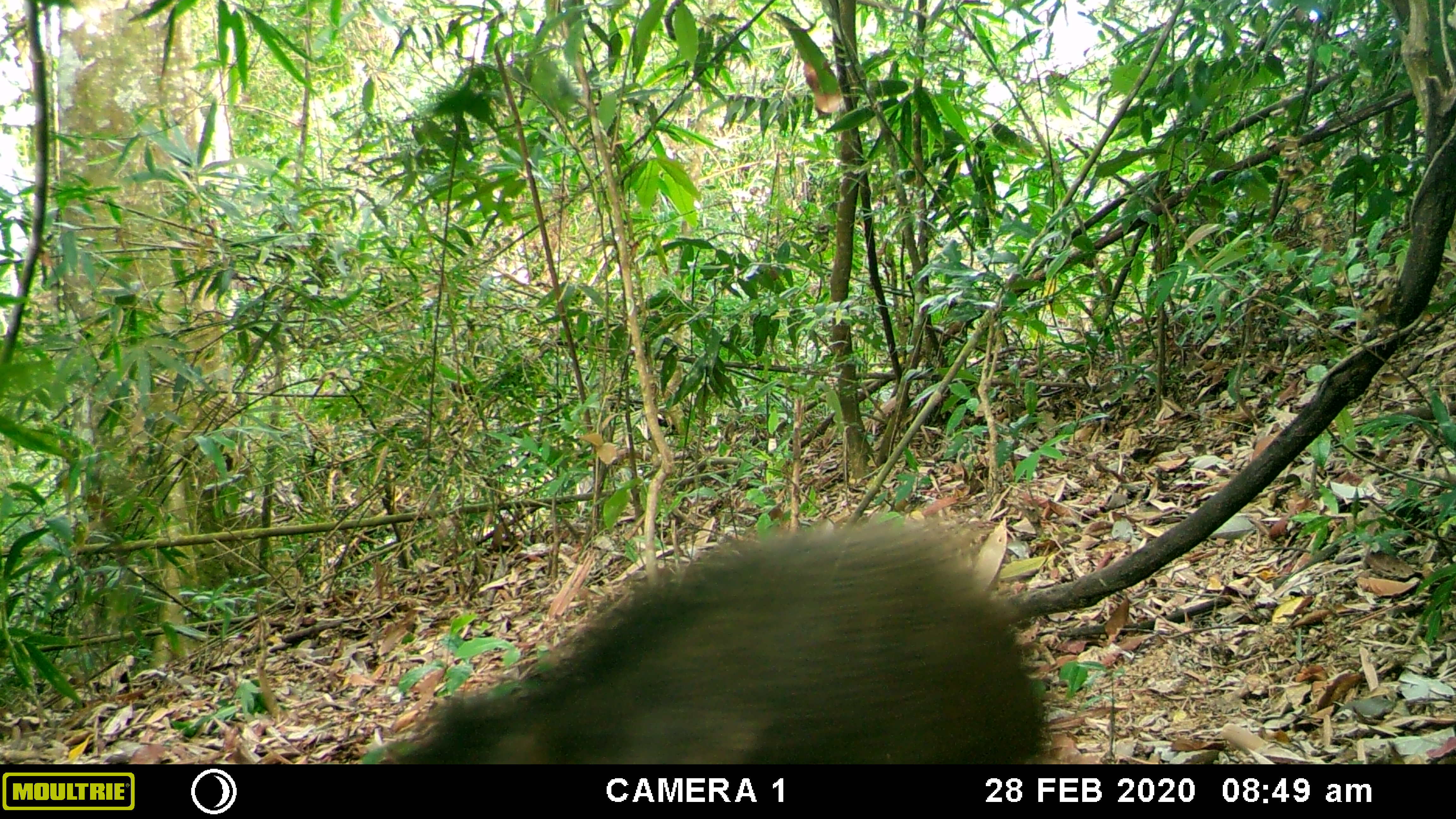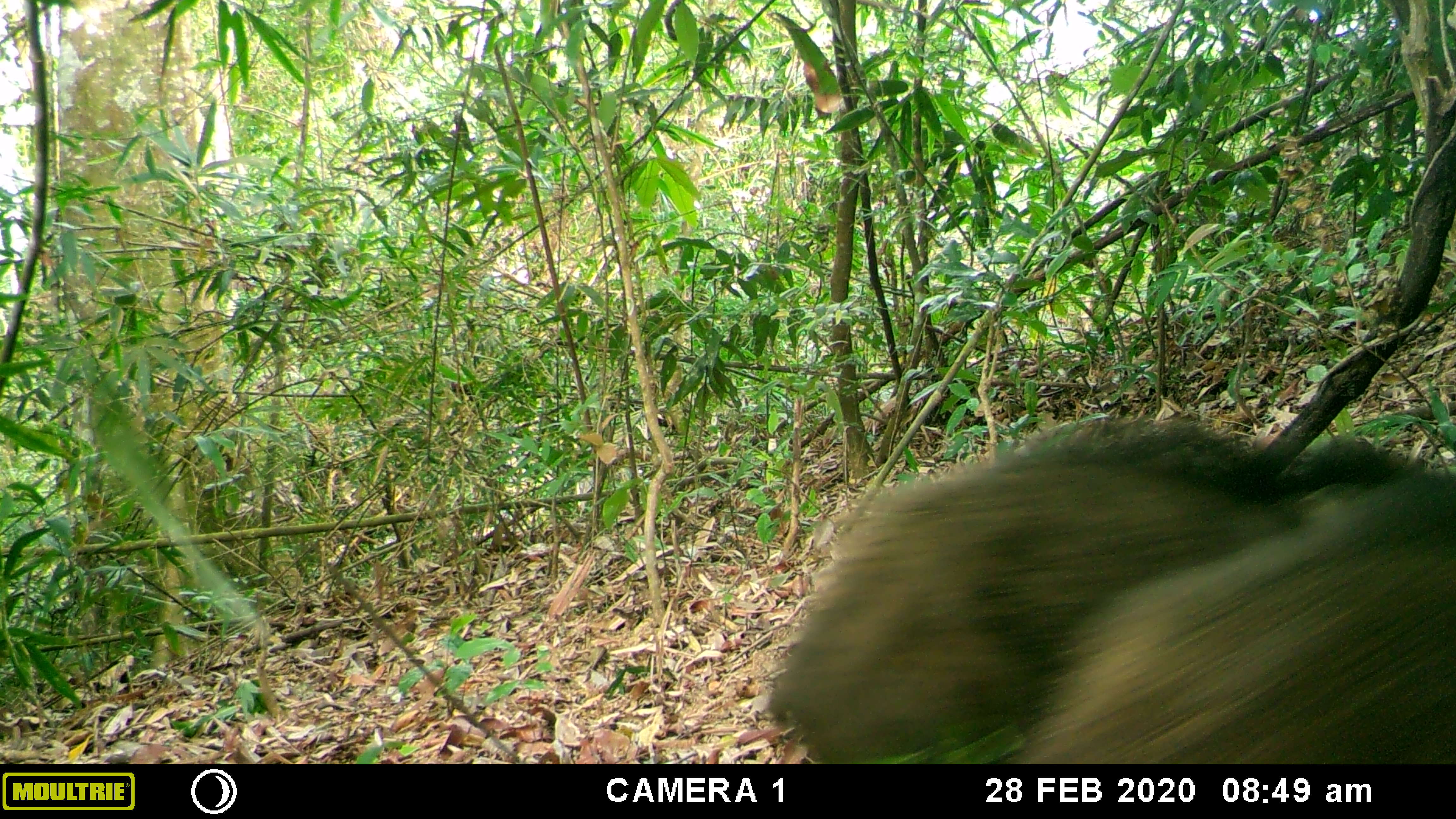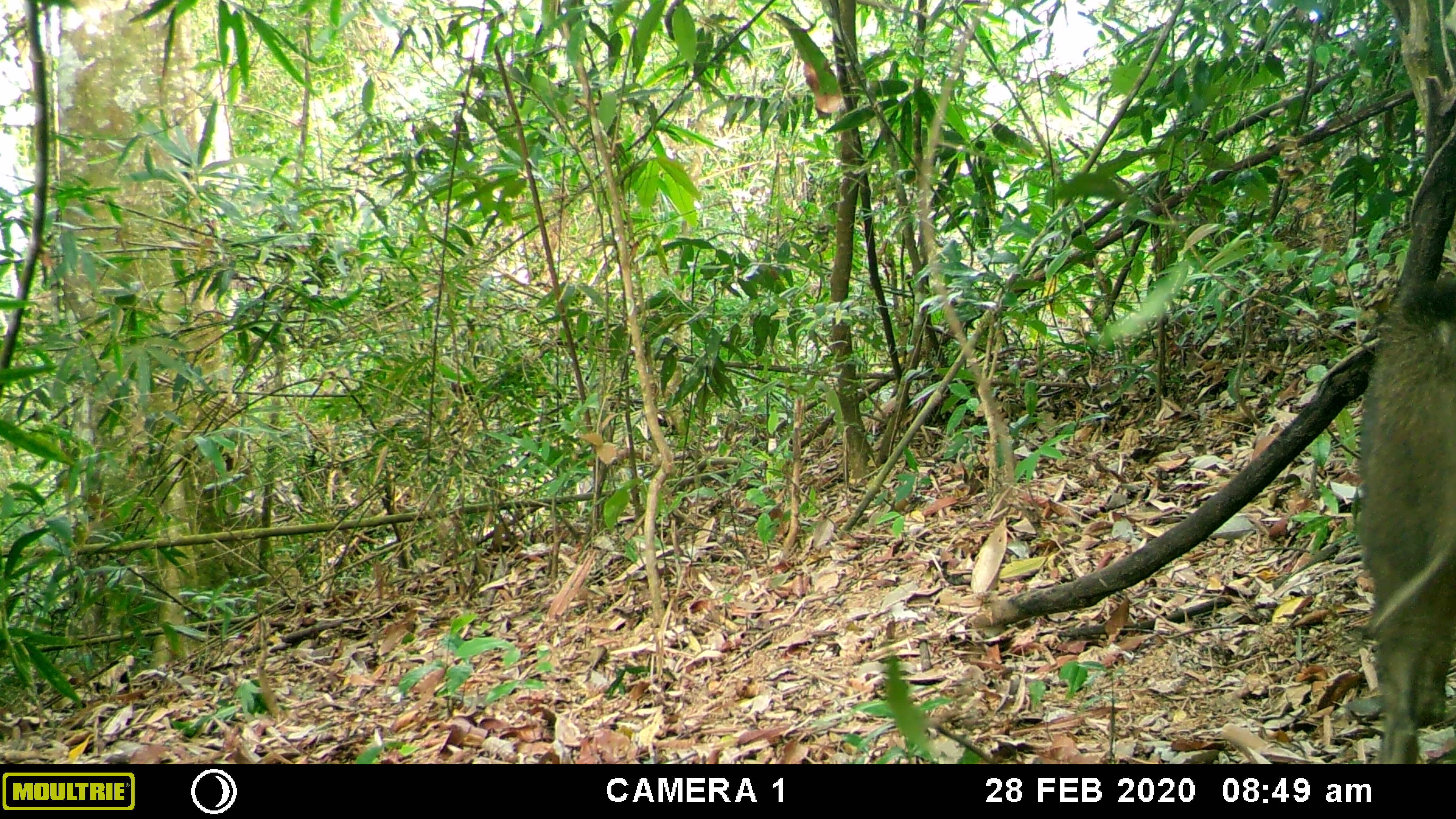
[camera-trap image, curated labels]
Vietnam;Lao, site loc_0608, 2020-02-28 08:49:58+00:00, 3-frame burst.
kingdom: Animalia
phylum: Chordata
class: Mammalia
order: Artiodactyla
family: Suidae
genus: Sus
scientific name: Sus scrofa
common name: eurasian wild pig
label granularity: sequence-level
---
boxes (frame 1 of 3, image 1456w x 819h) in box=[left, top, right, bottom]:
eurasian wild pig: box=[375, 510, 1050, 764]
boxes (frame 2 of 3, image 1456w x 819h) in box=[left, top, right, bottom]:
eurasian wild pig: box=[764, 418, 1432, 764]; box=[1017, 472, 1455, 764]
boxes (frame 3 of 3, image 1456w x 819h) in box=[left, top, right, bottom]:
eurasian wild pig: box=[1355, 275, 1456, 764]